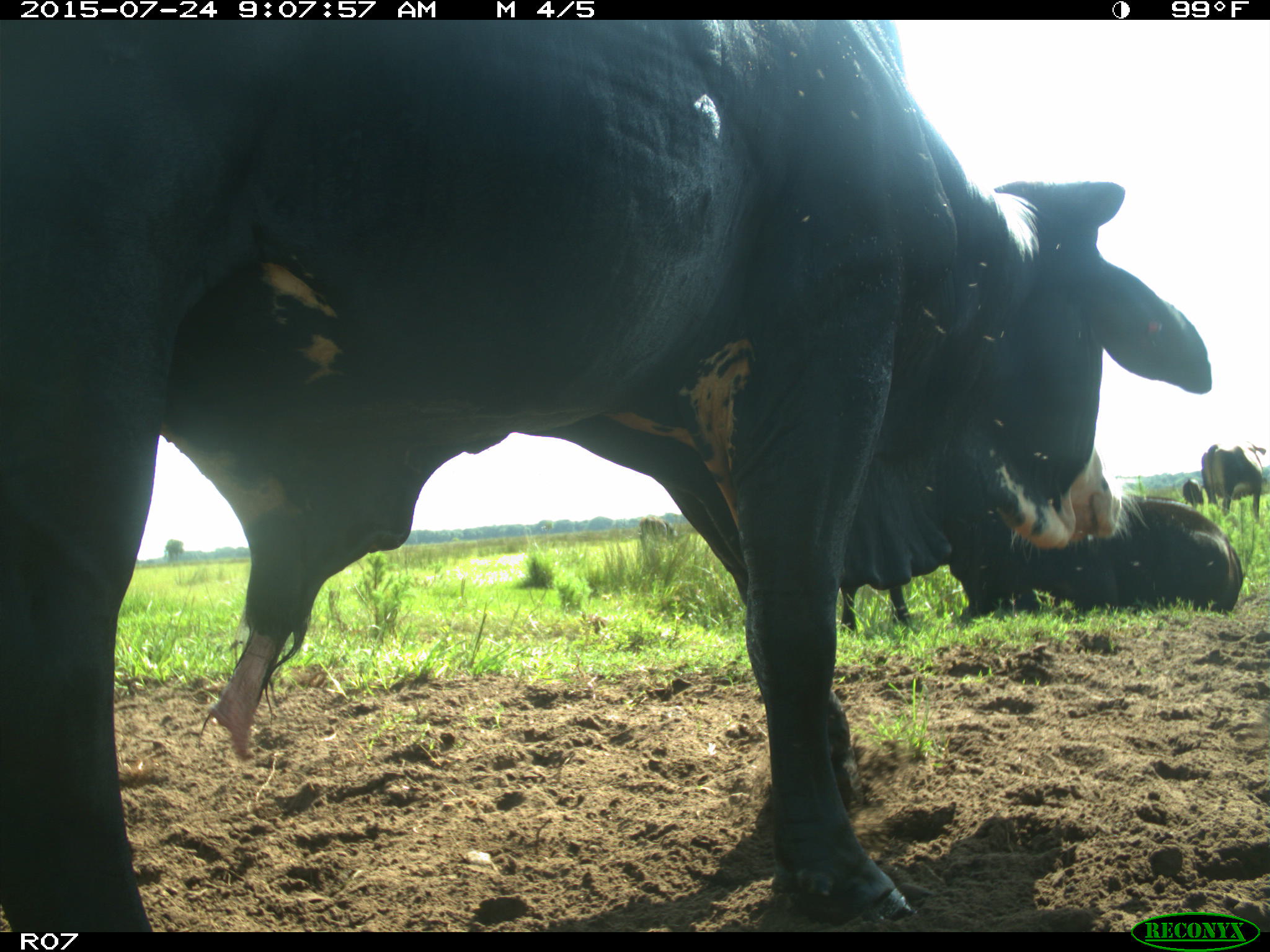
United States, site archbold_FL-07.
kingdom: Animalia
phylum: Chordata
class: Mammalia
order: Artiodactyla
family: Bovidae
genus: Bos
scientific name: Bos taurus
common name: domestic cow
Bos taurus (domestic cow).